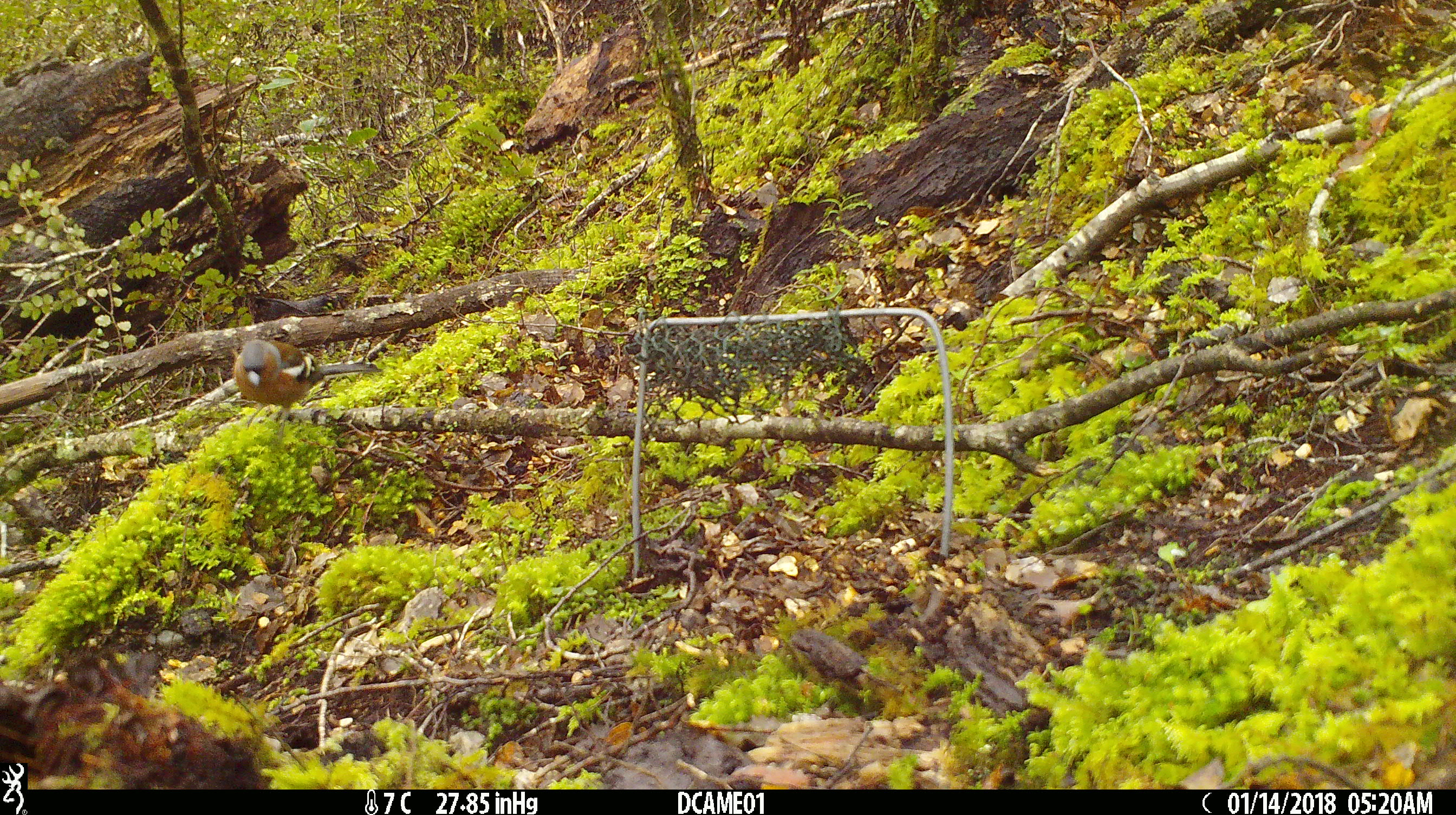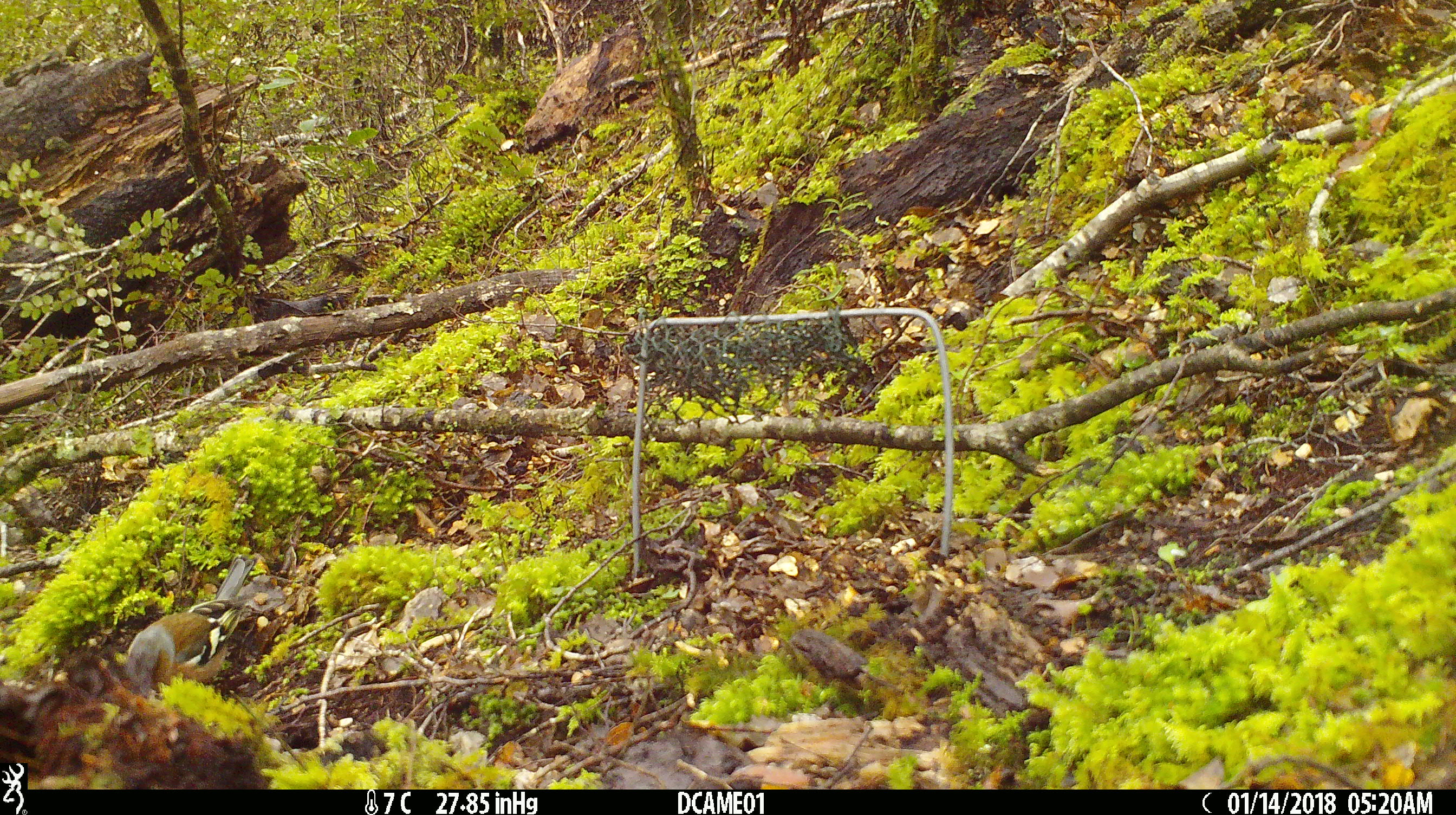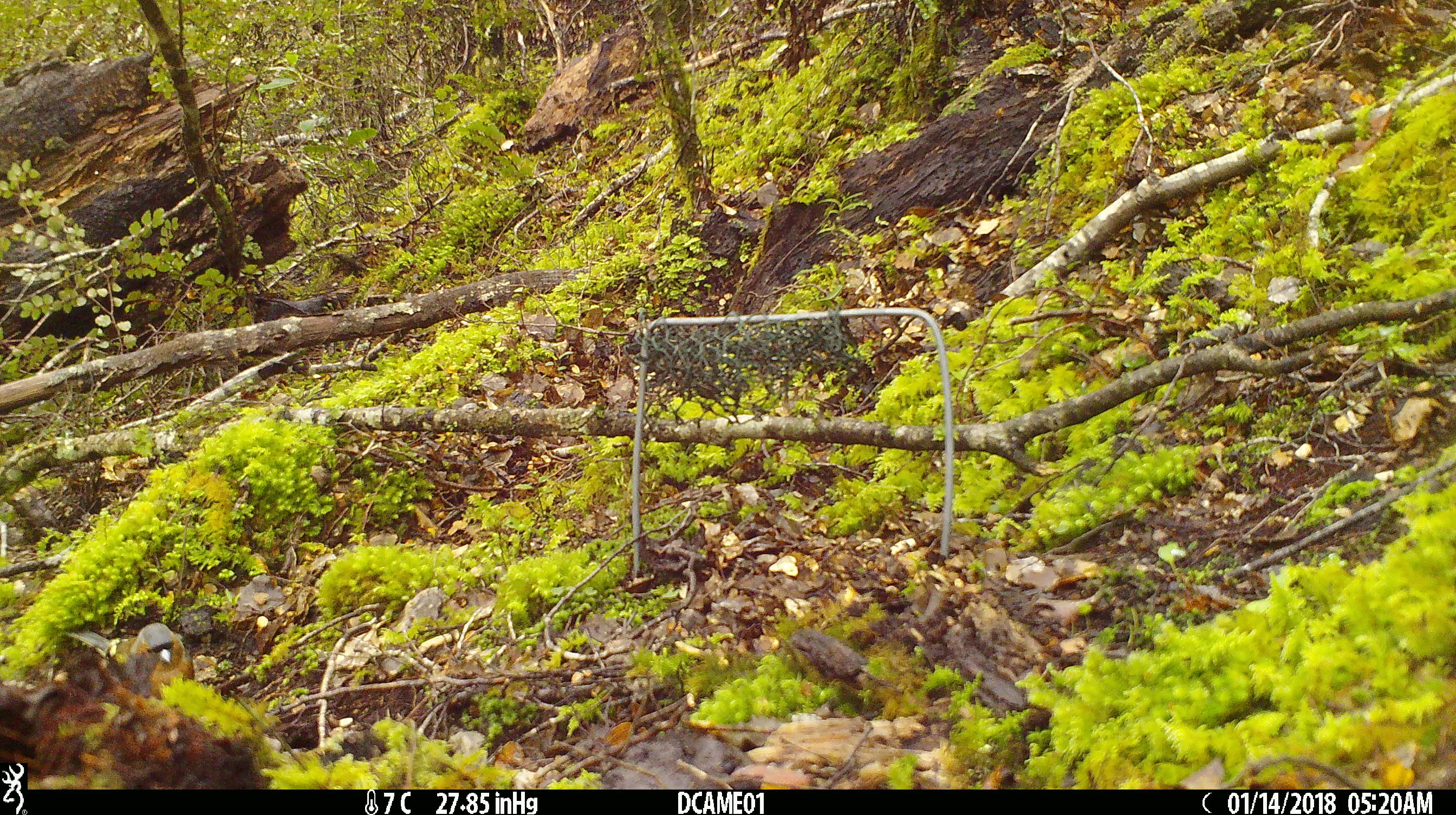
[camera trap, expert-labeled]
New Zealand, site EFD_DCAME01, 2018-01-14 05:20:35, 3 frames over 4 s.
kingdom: Animalia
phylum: Chordata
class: Aves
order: Passeriformes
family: Fringillidae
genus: Fringilla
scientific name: Fringilla coelebs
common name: common chaffinch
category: chaffinch